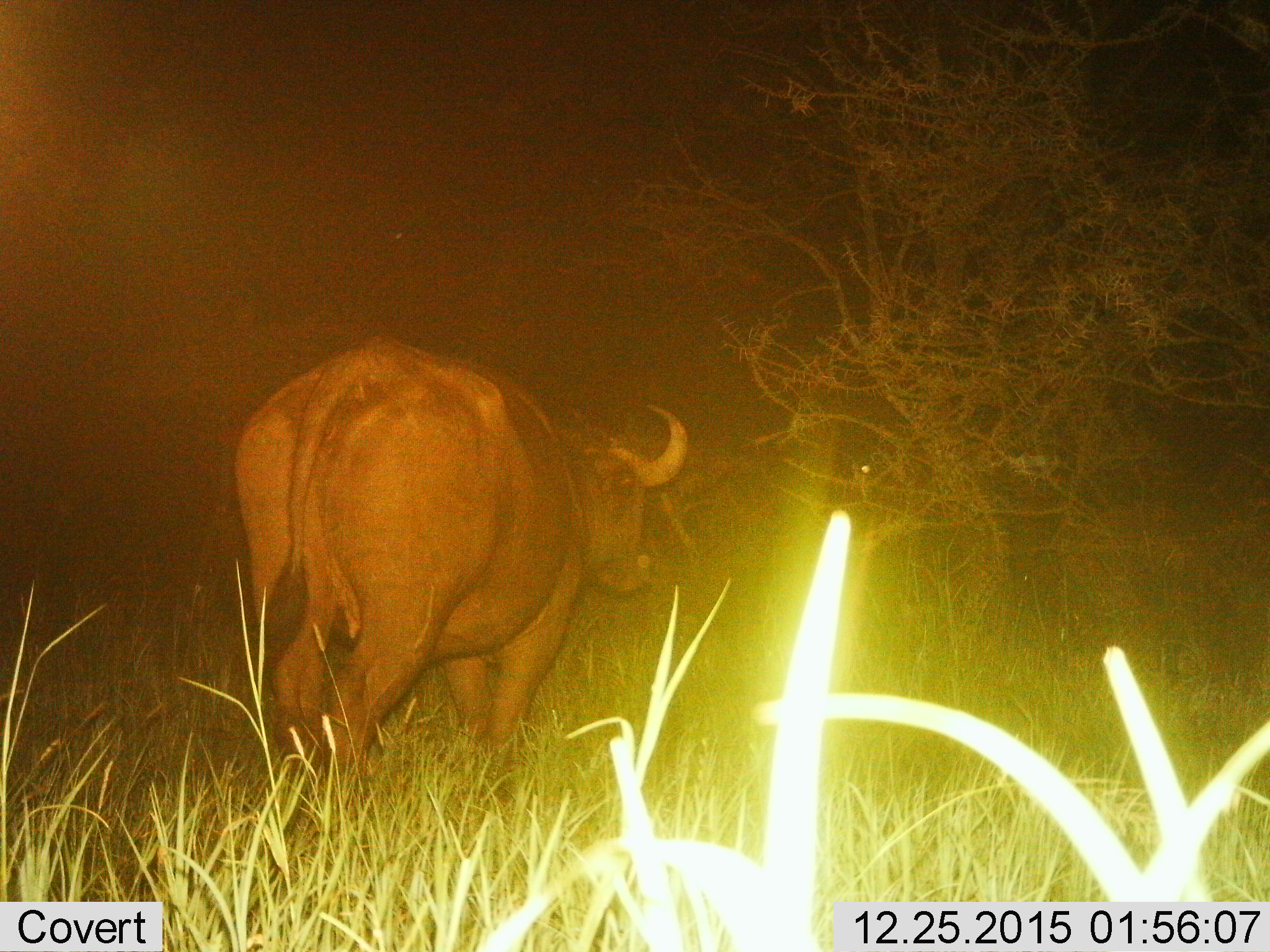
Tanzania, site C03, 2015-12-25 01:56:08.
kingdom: Animalia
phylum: Chordata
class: Mammalia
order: Artiodactyla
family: Bovidae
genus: Syncerus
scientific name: Syncerus caffer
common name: cape buffalo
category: buffalo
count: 1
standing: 75%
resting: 0%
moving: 30%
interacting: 0%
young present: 5%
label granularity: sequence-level